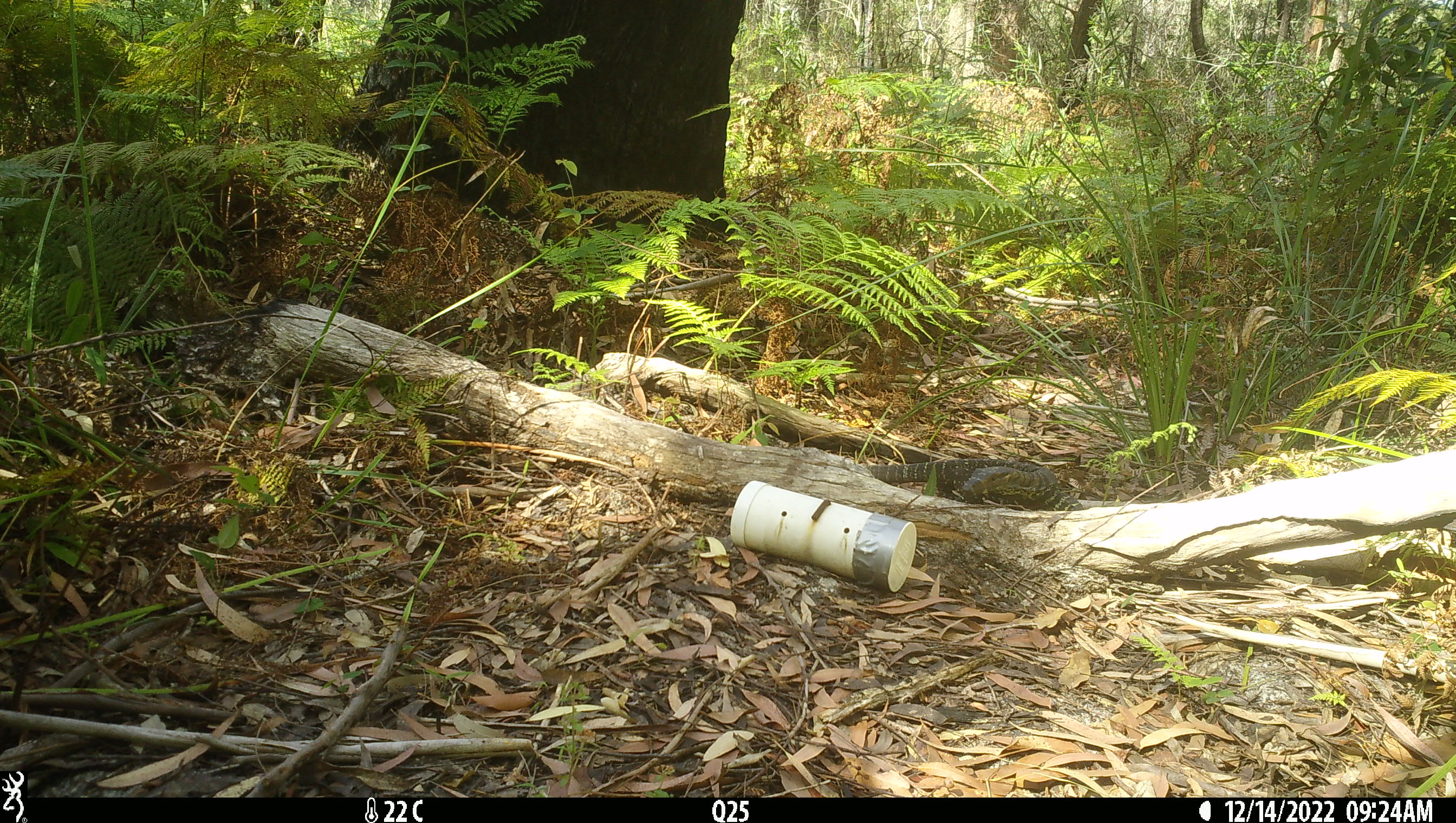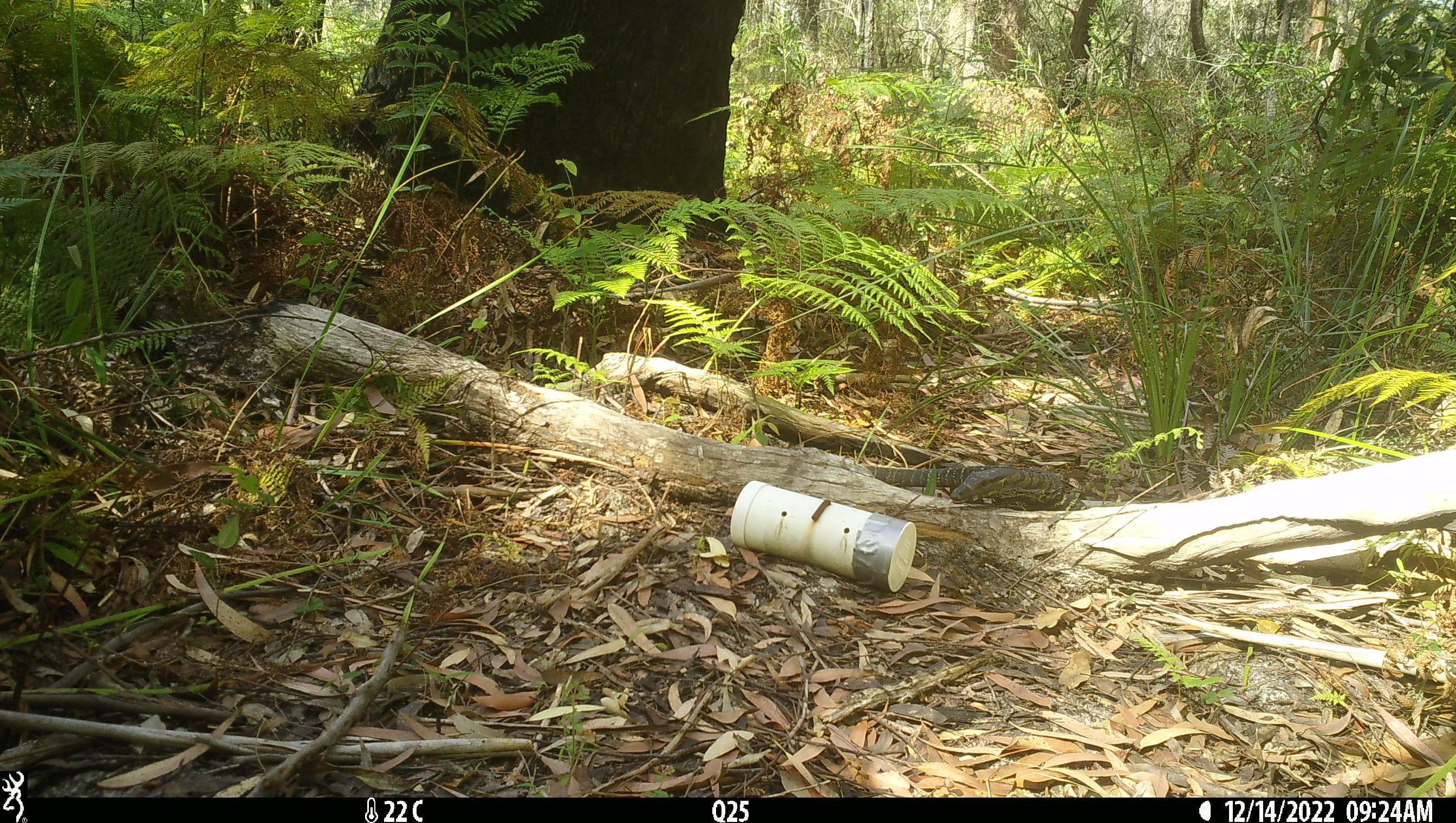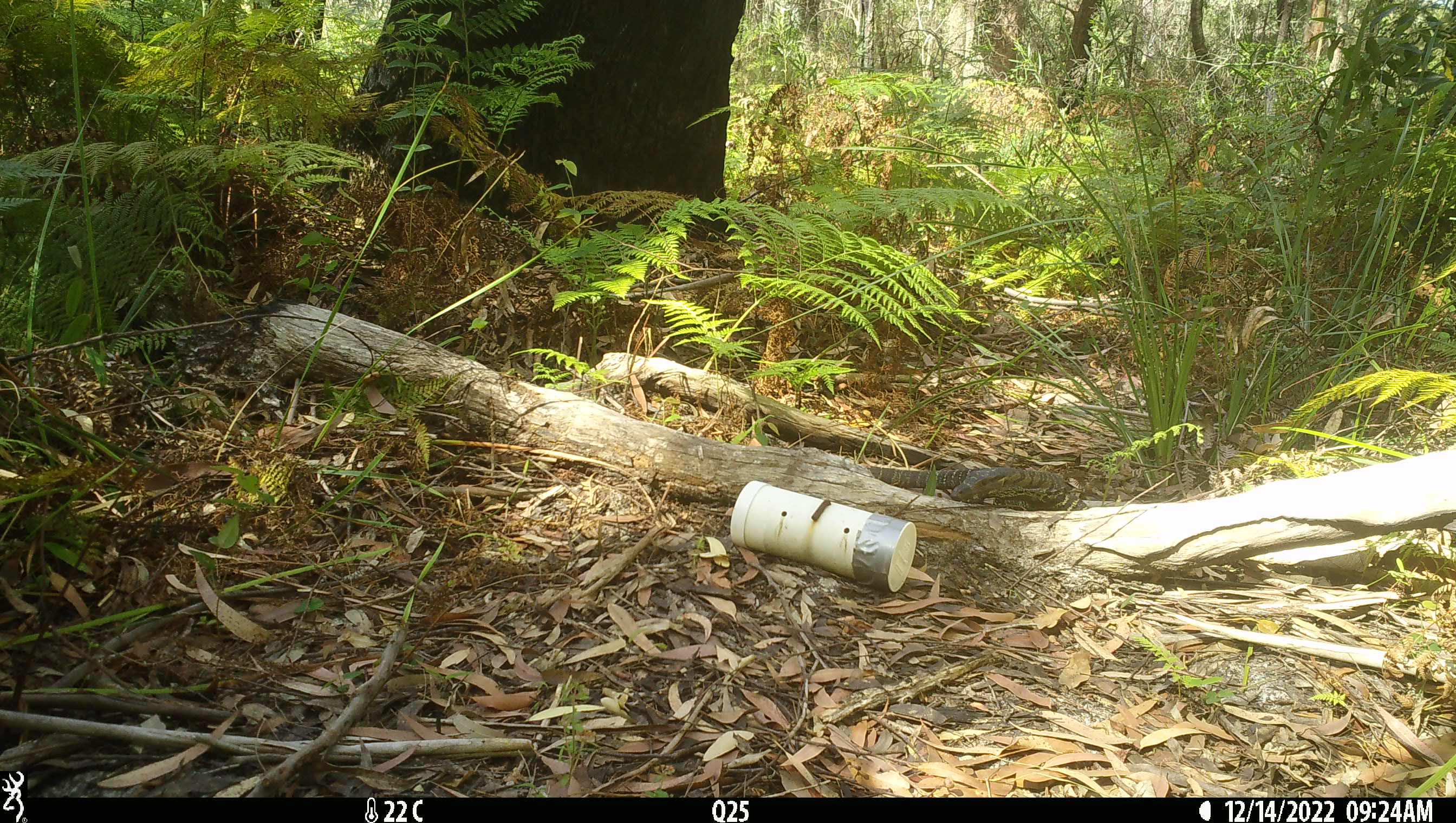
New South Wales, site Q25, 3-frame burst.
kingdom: Animalia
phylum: Chordata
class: Reptilia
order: Squamata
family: Varanidae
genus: Varanus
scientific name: Varanus varius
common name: lace monitor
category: goanna